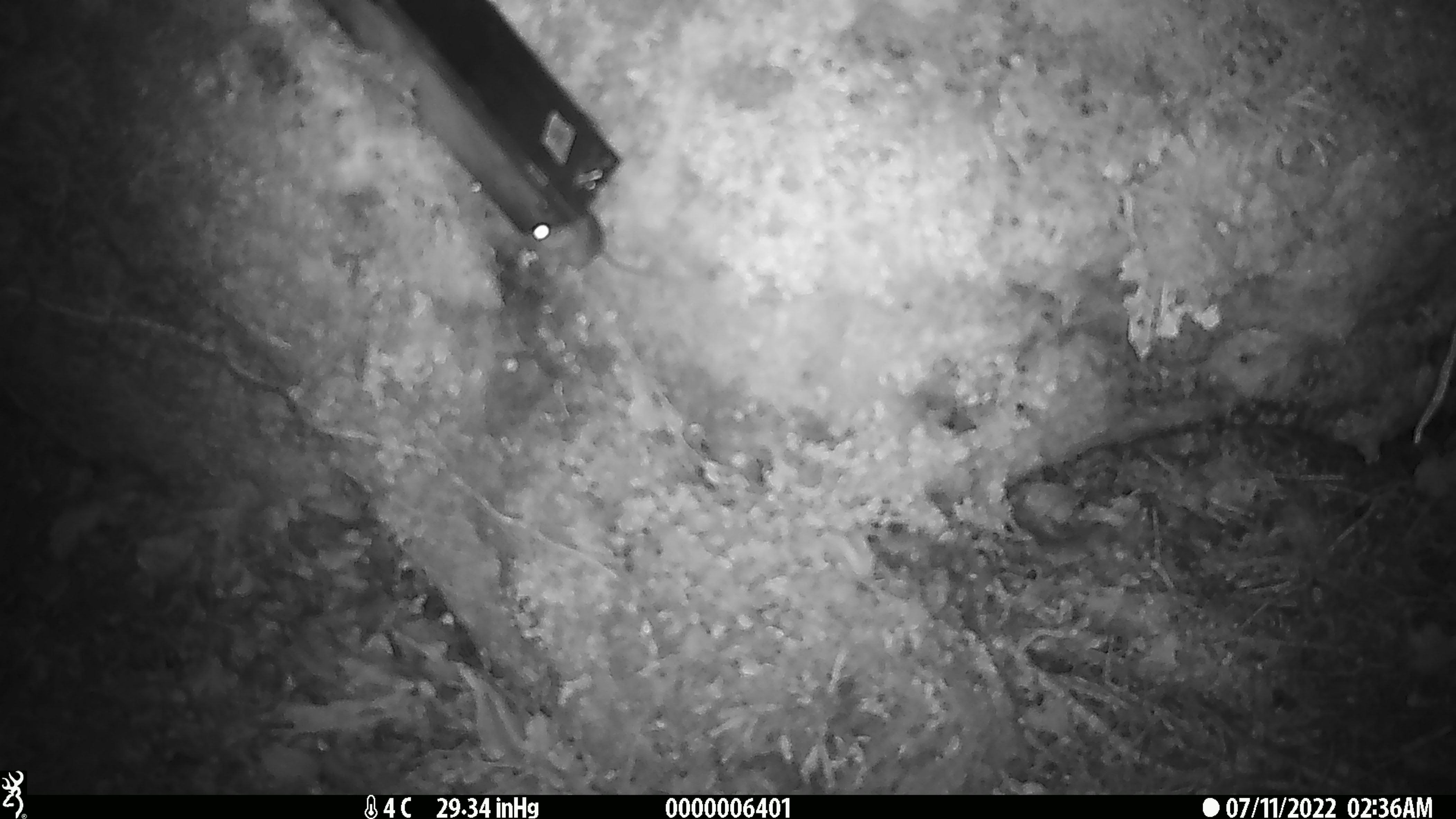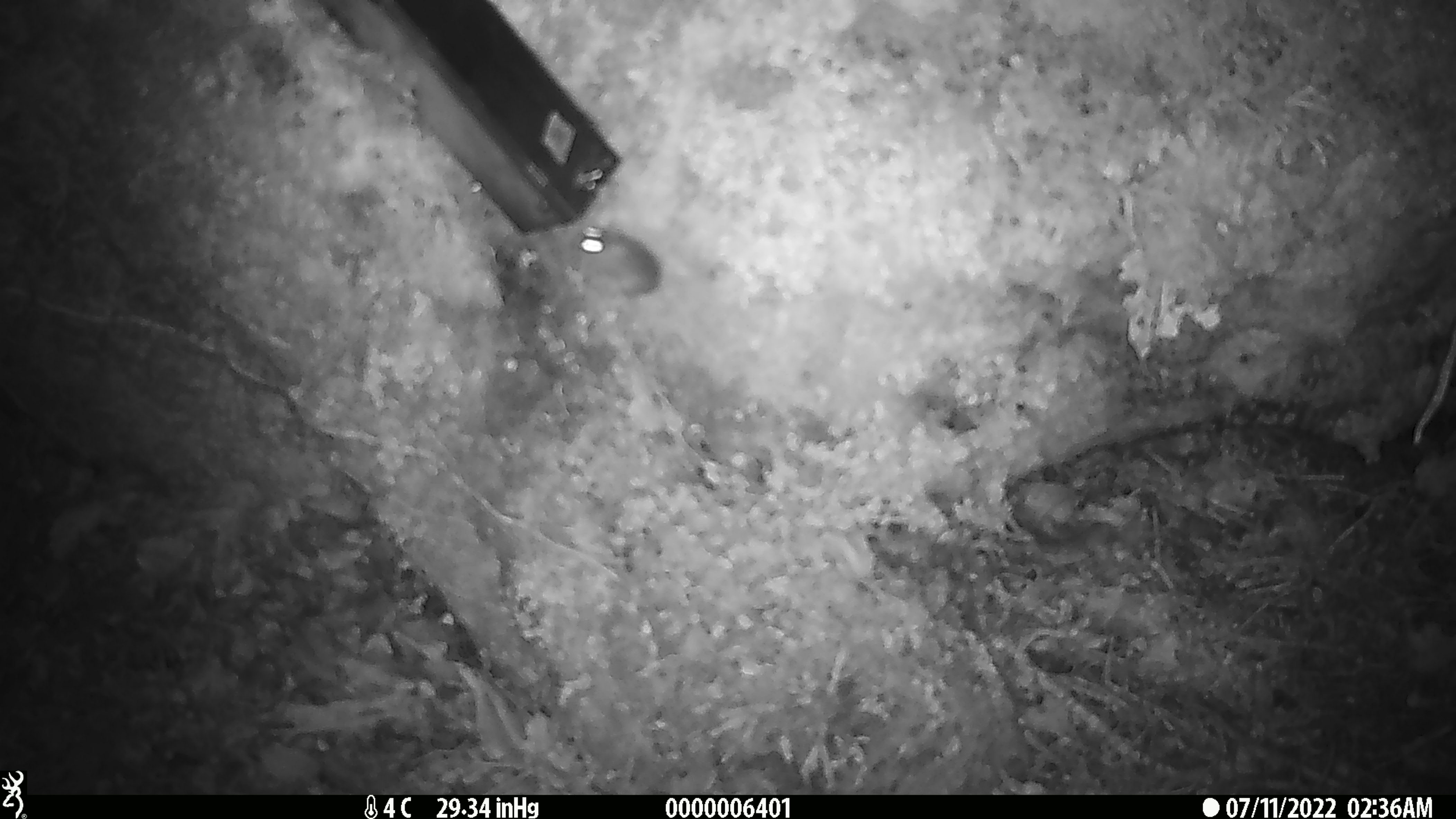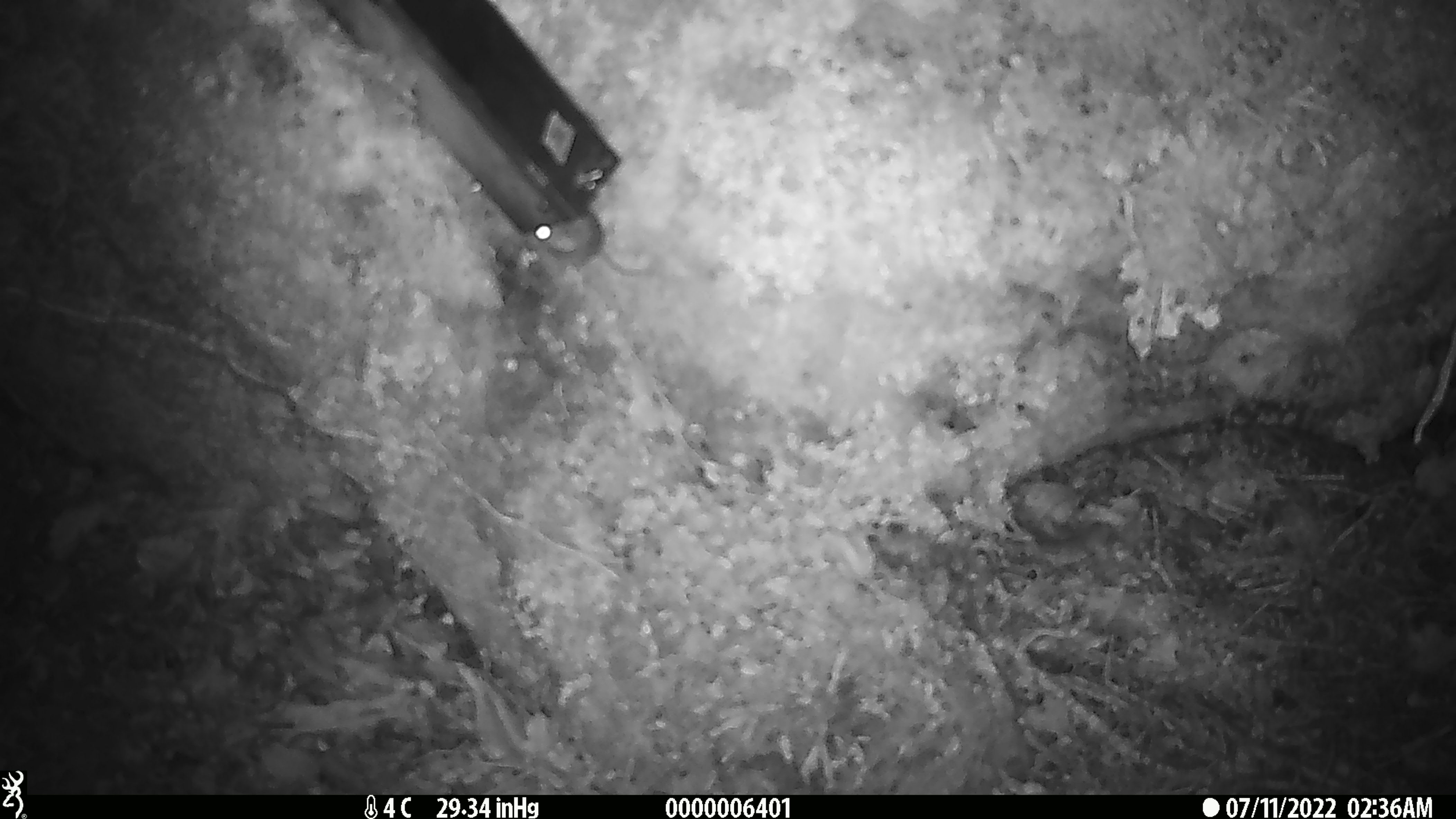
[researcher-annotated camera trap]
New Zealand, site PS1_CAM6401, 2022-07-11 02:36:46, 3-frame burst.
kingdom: Animalia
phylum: Chordata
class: Mammalia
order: Rodentia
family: Muridae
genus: Mus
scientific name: Mus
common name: mouse